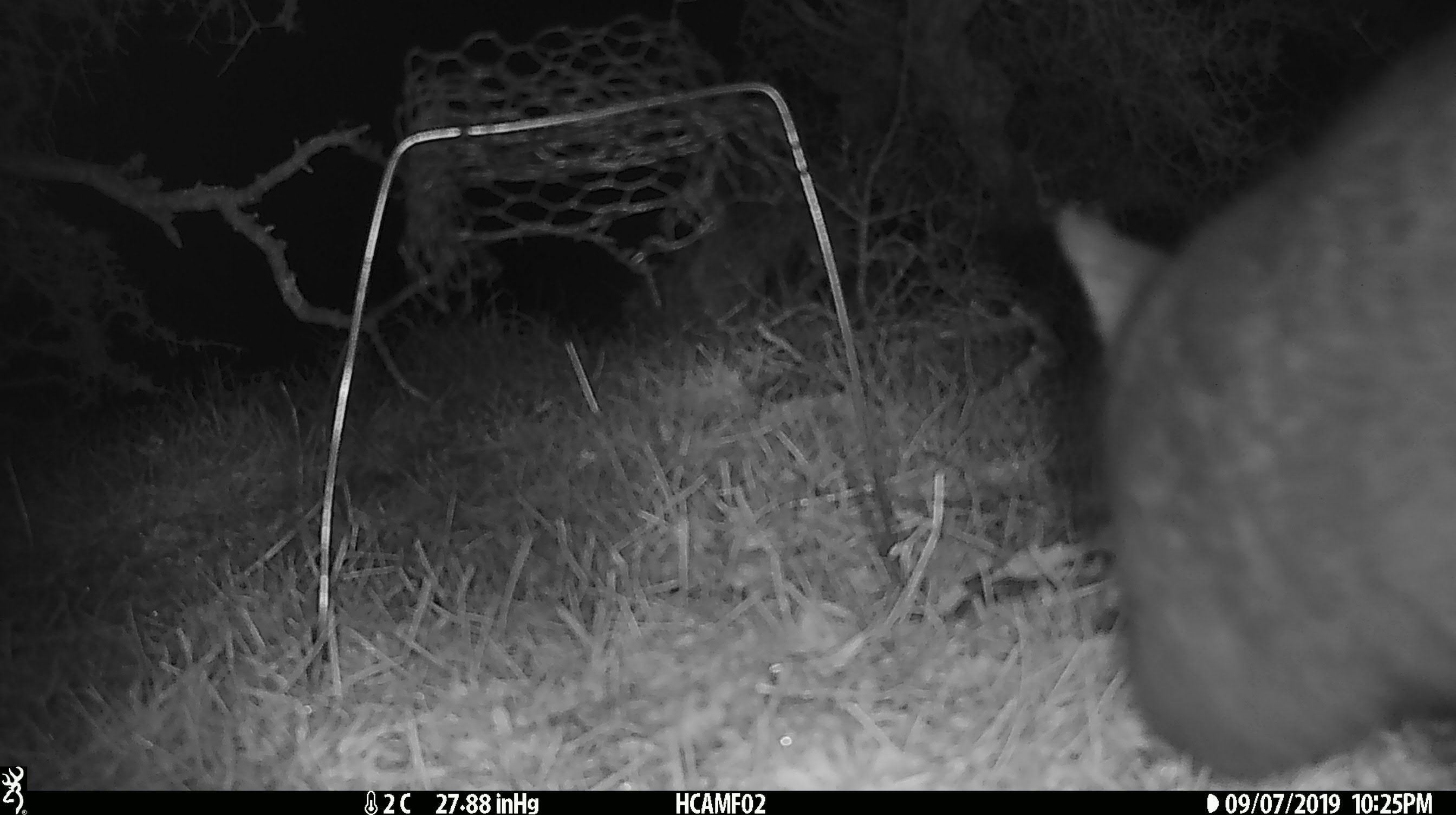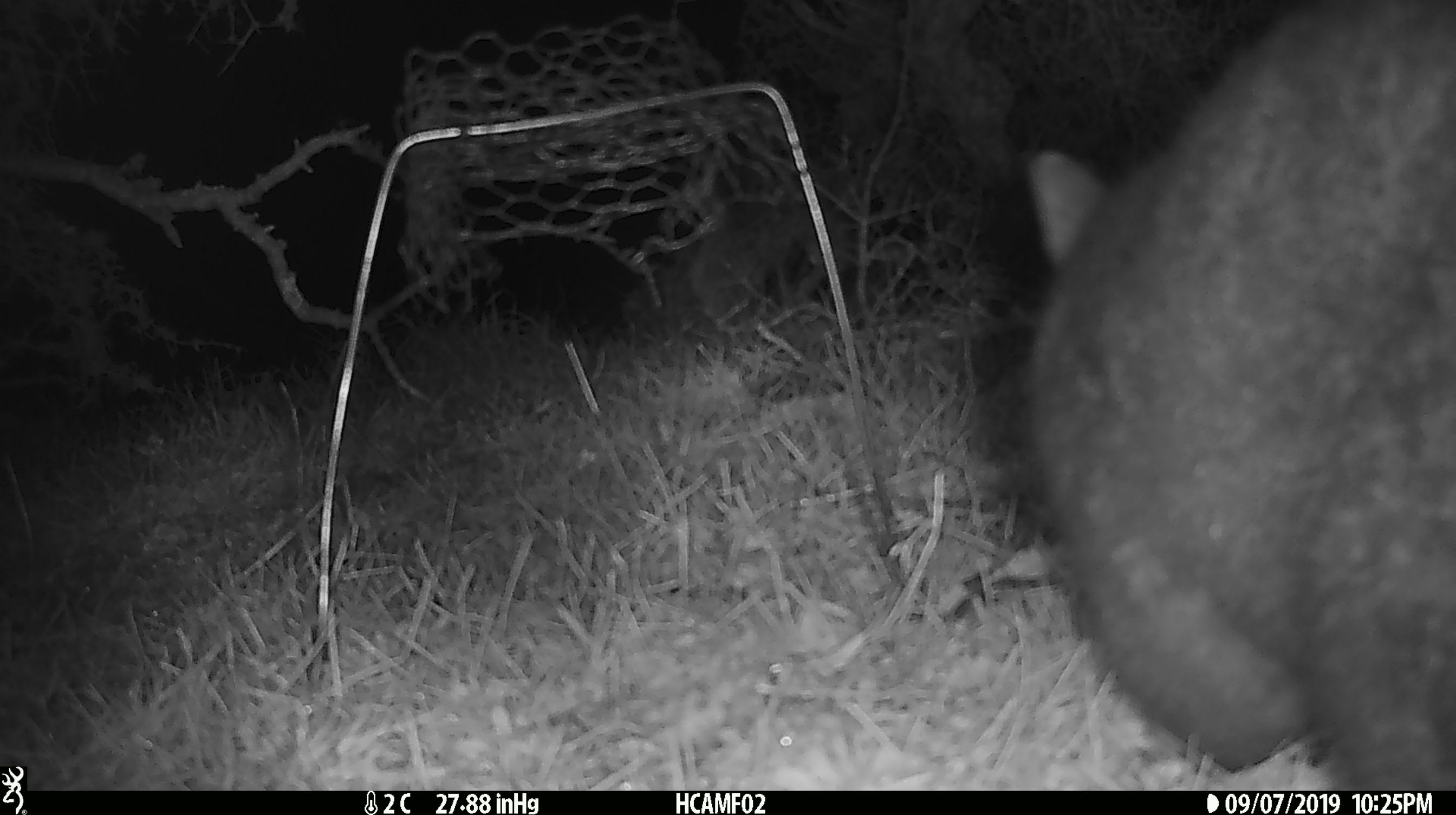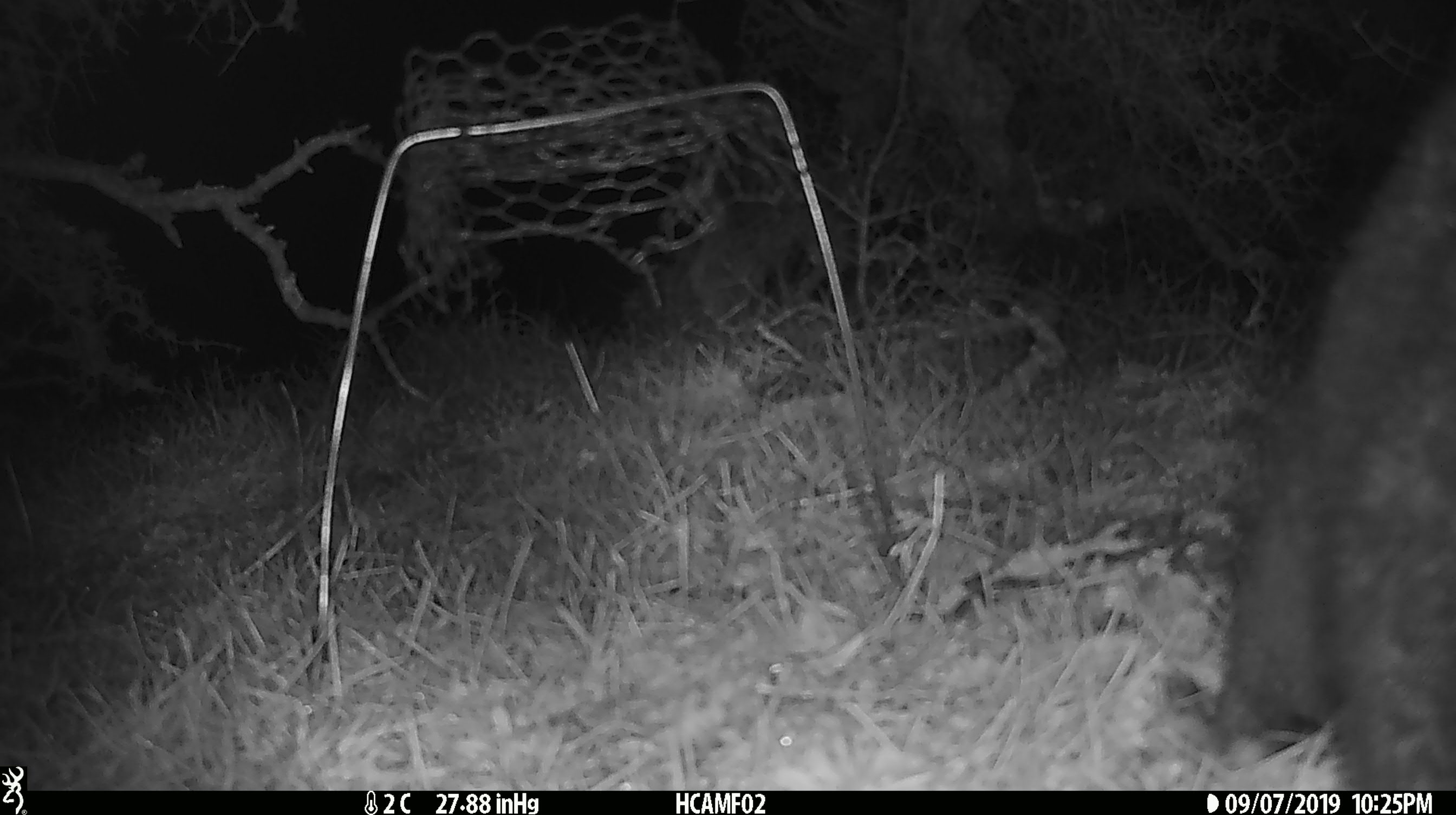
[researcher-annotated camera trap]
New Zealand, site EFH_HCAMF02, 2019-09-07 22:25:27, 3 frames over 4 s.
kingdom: Animalia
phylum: Chordata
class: Mammalia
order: Diprotodontia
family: Phalangeridae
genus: Trichosurus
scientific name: Trichosurus vulpecula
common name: common brushtail possum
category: possum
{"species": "possum (common brushtail possum) (Trichosurus vulpecula)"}